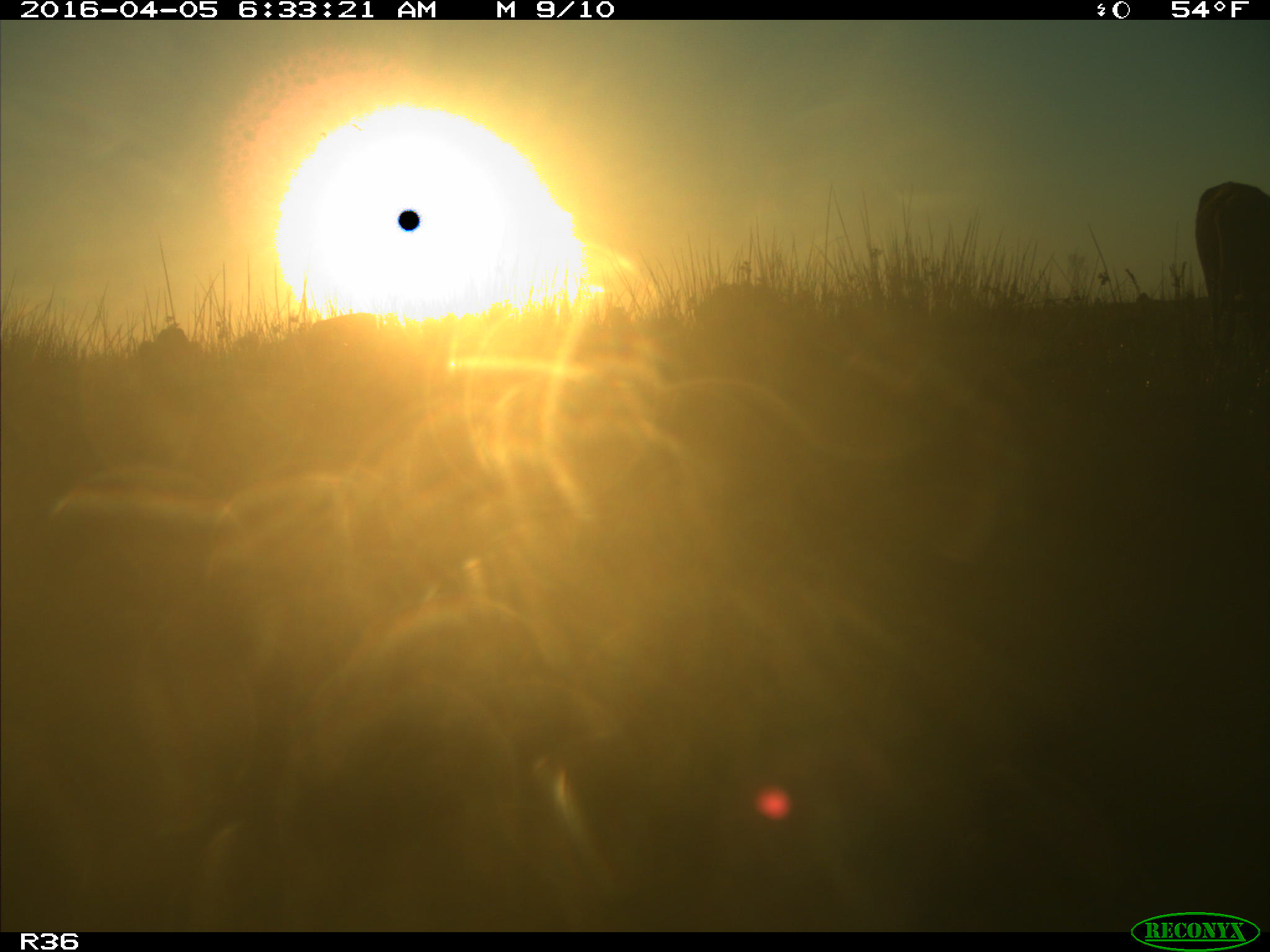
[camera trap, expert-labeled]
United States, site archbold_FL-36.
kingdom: Animalia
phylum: Chordata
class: Mammalia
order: Artiodactyla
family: Bovidae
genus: Bos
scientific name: Bos taurus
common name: domestic cow